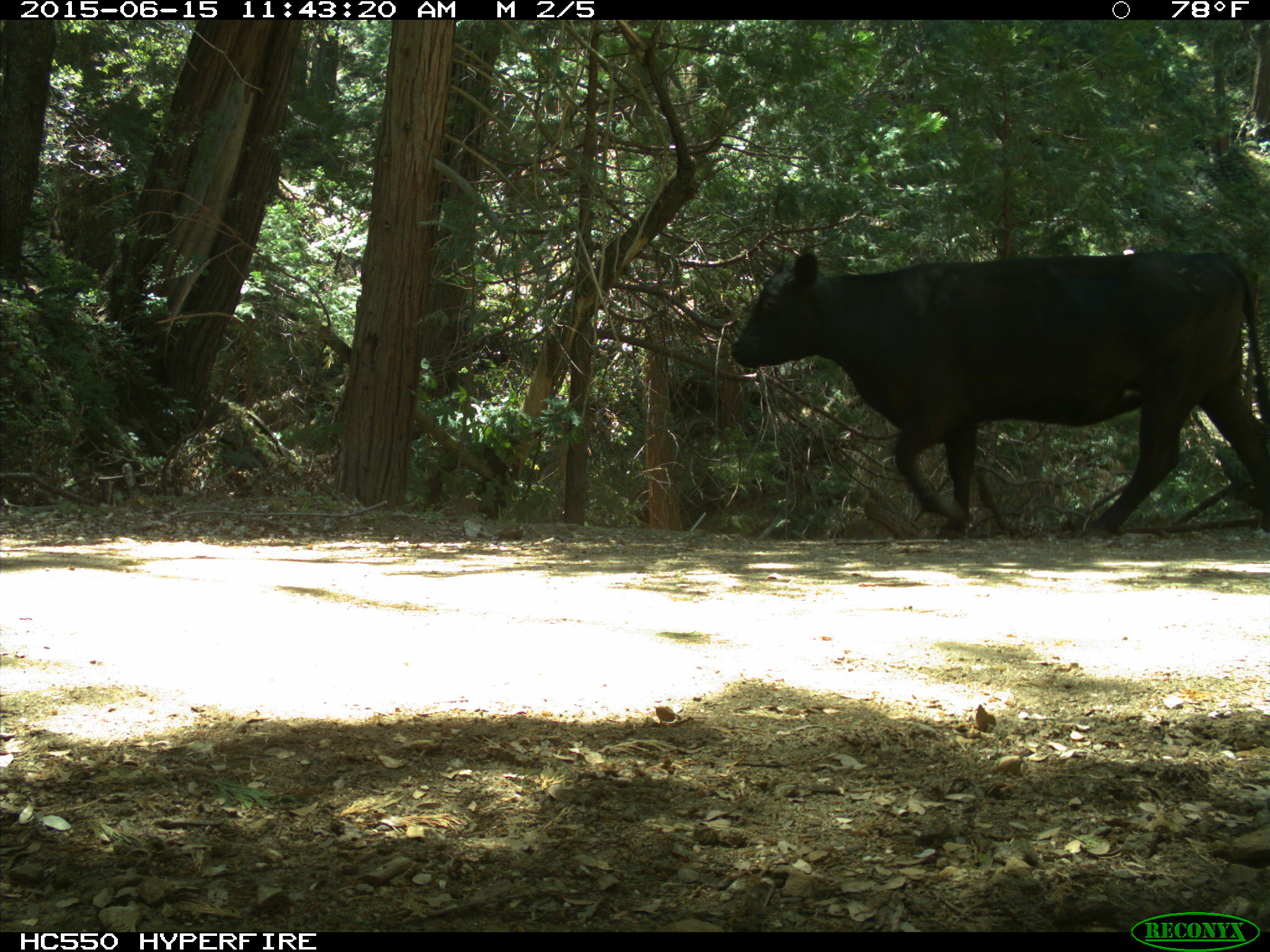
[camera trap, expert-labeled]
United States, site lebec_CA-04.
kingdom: Animalia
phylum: Chordata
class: Mammalia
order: Artiodactyla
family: Bovidae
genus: Bos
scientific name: Bos taurus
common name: domestic cow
Bos taurus (domestic cow).